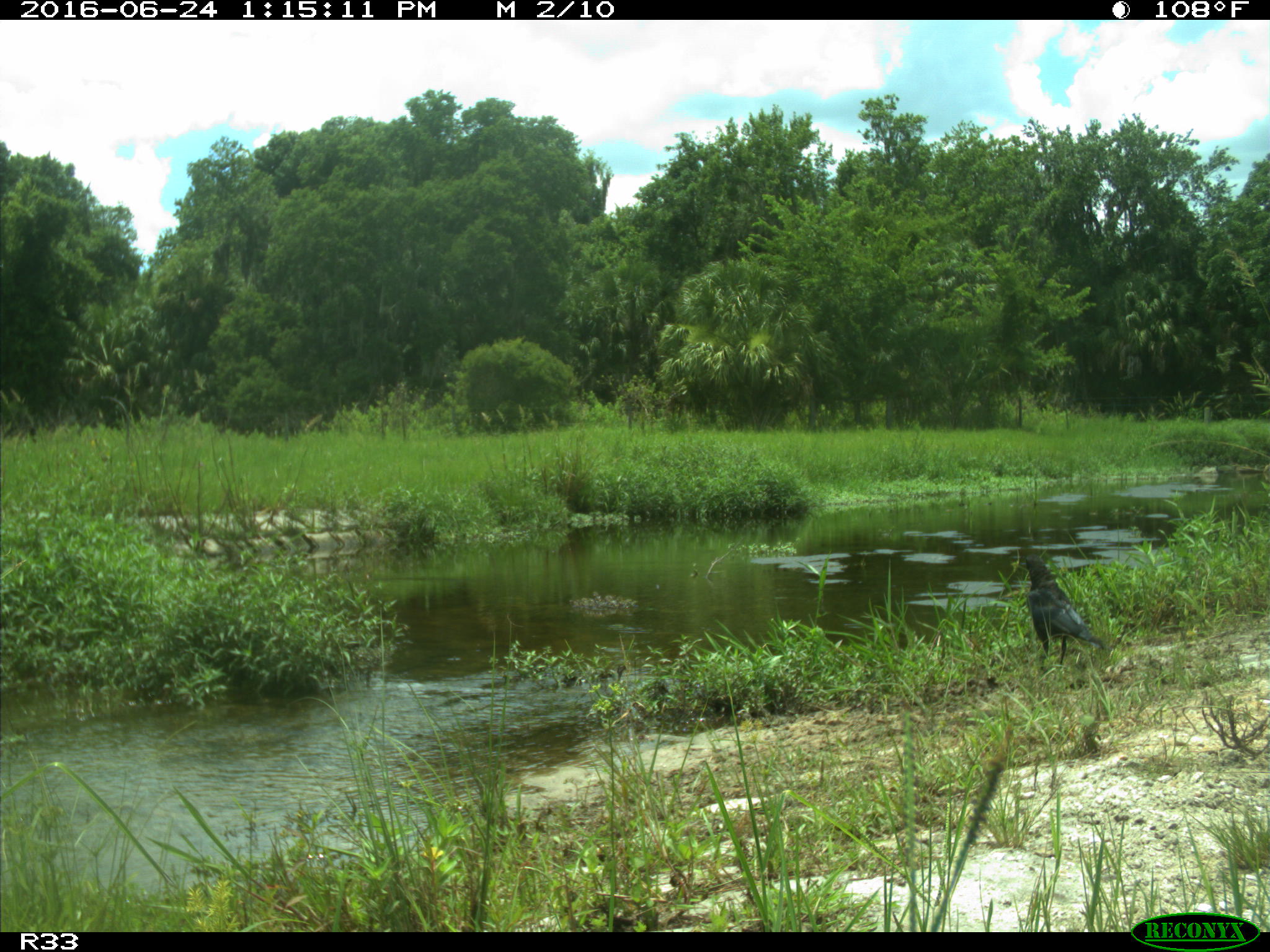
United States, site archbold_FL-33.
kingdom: Animalia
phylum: Chordata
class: Aves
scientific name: Aves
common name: birds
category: unidentified bird